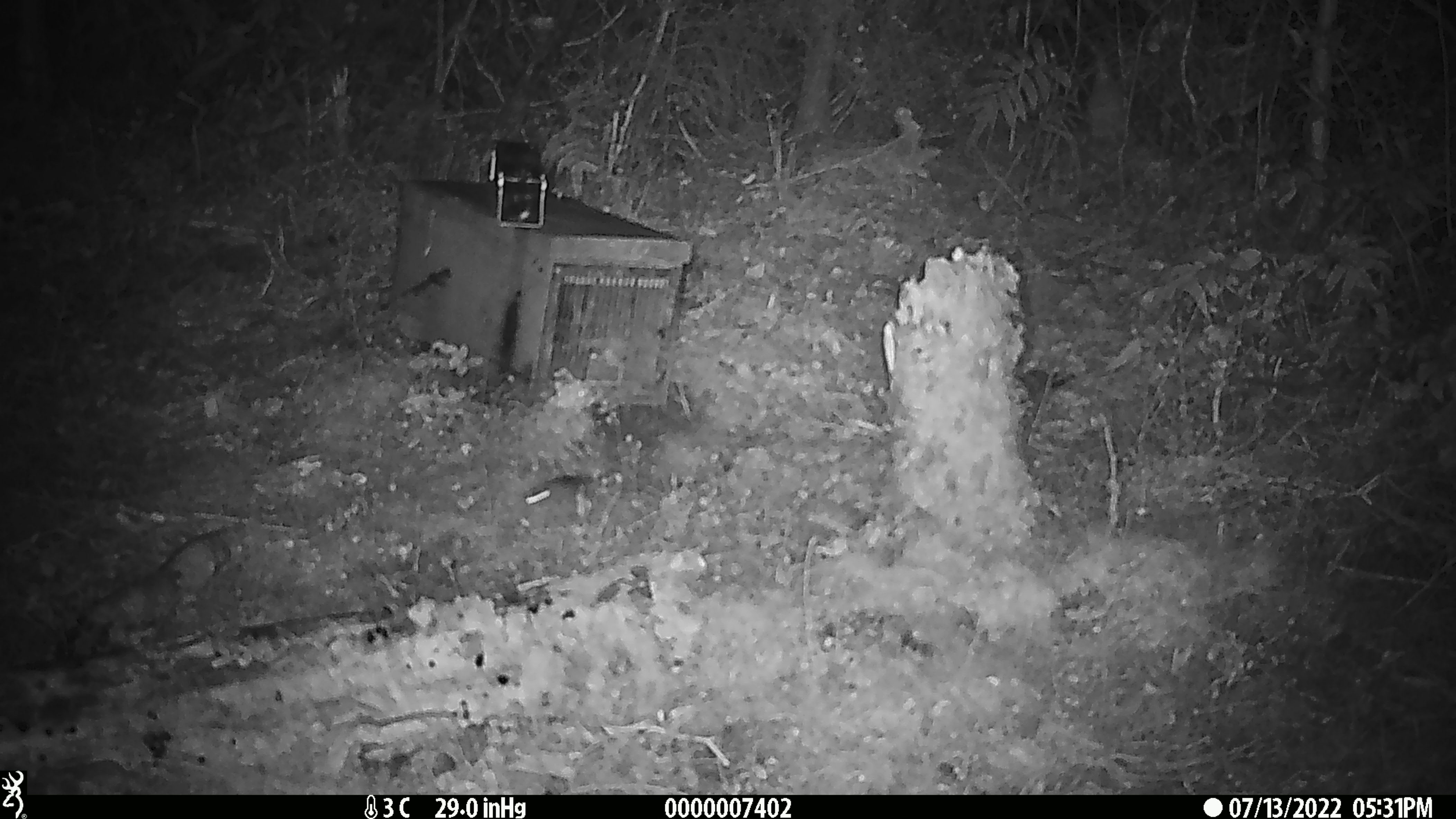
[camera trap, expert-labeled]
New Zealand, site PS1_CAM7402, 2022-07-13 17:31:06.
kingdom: Animalia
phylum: Chordata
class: Mammalia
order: Rodentia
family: Muridae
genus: Mus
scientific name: Mus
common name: mouse